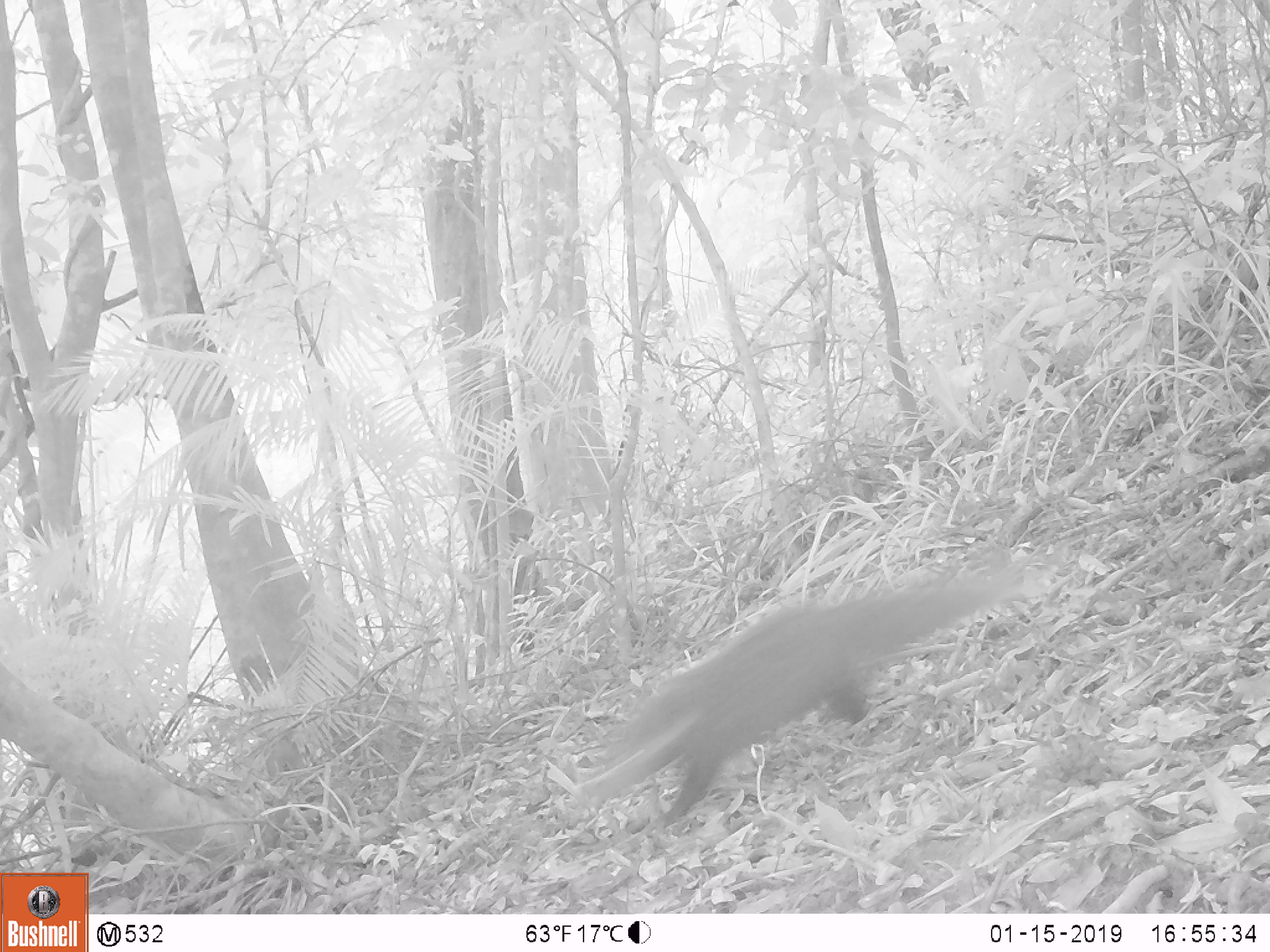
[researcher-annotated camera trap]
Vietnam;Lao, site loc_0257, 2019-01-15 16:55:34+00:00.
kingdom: Animalia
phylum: Chordata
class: Mammalia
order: Carnivora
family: Herpestidae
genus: Urva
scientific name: Urva urva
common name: crab-eating mongoose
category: crab eating mongoose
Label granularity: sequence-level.